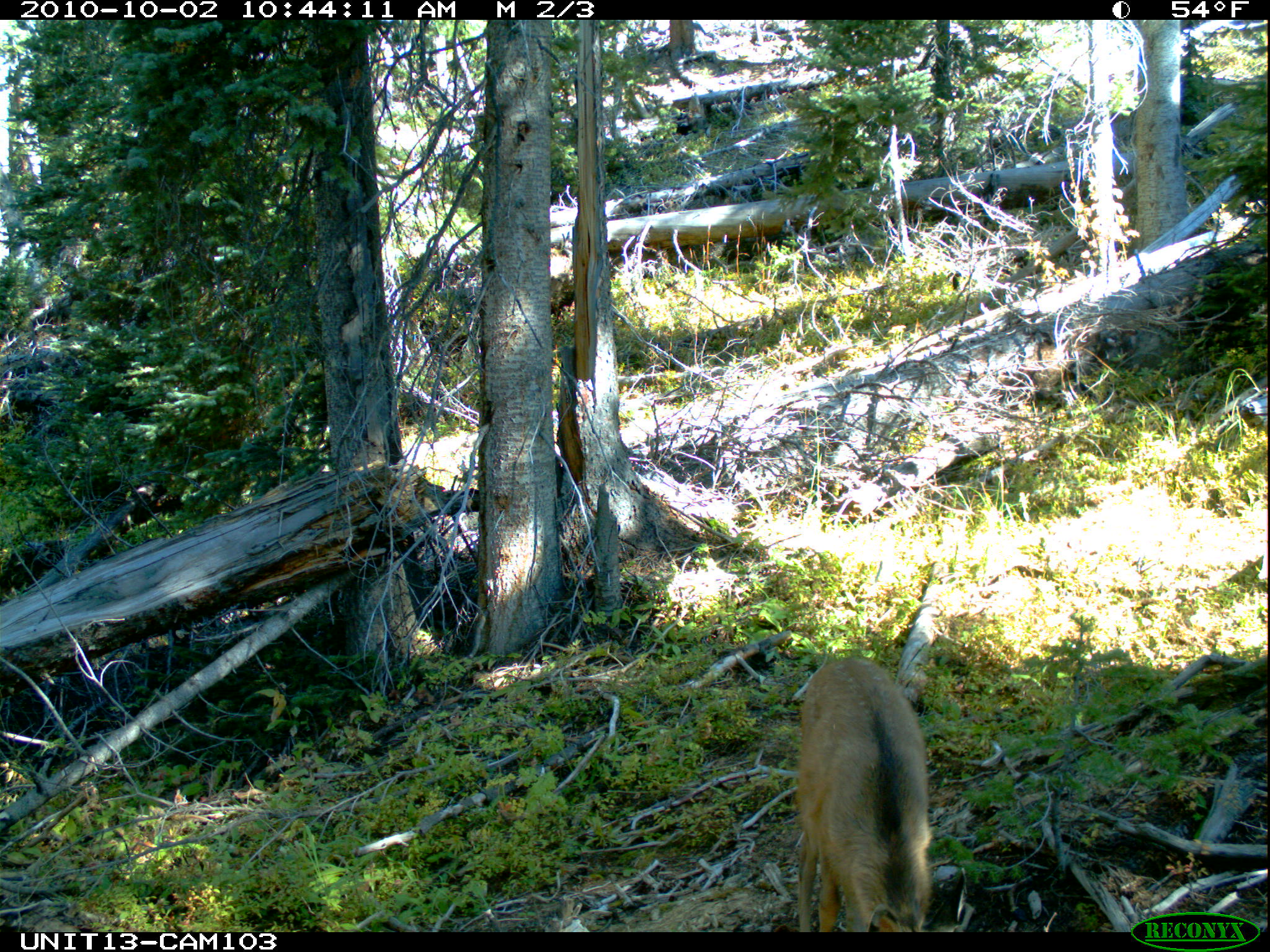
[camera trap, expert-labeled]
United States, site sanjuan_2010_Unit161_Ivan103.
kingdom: Animalia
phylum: Chordata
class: Mammalia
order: Artiodactyla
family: Cervidae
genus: Odocoileus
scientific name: Odocoileus hemionus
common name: mule deer